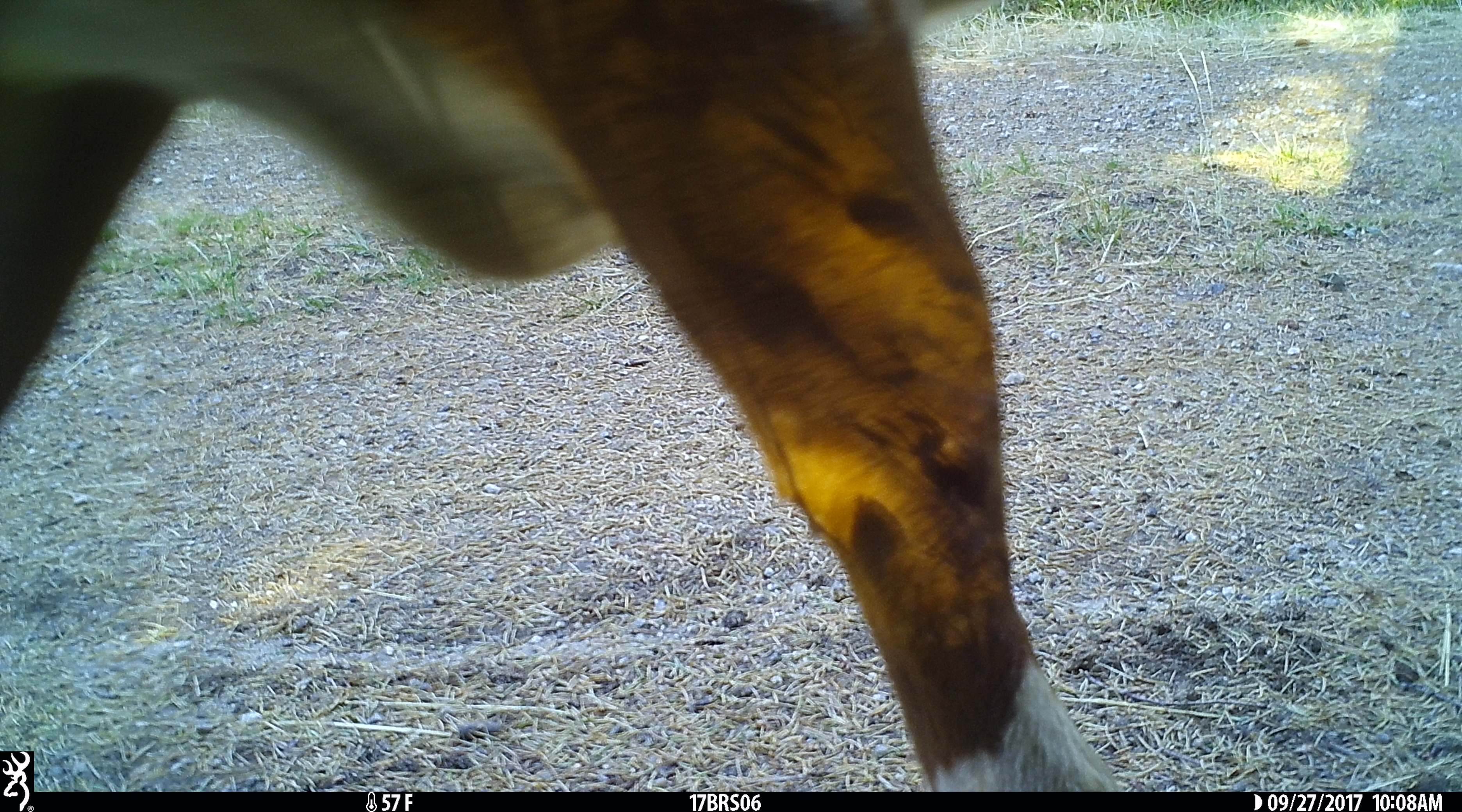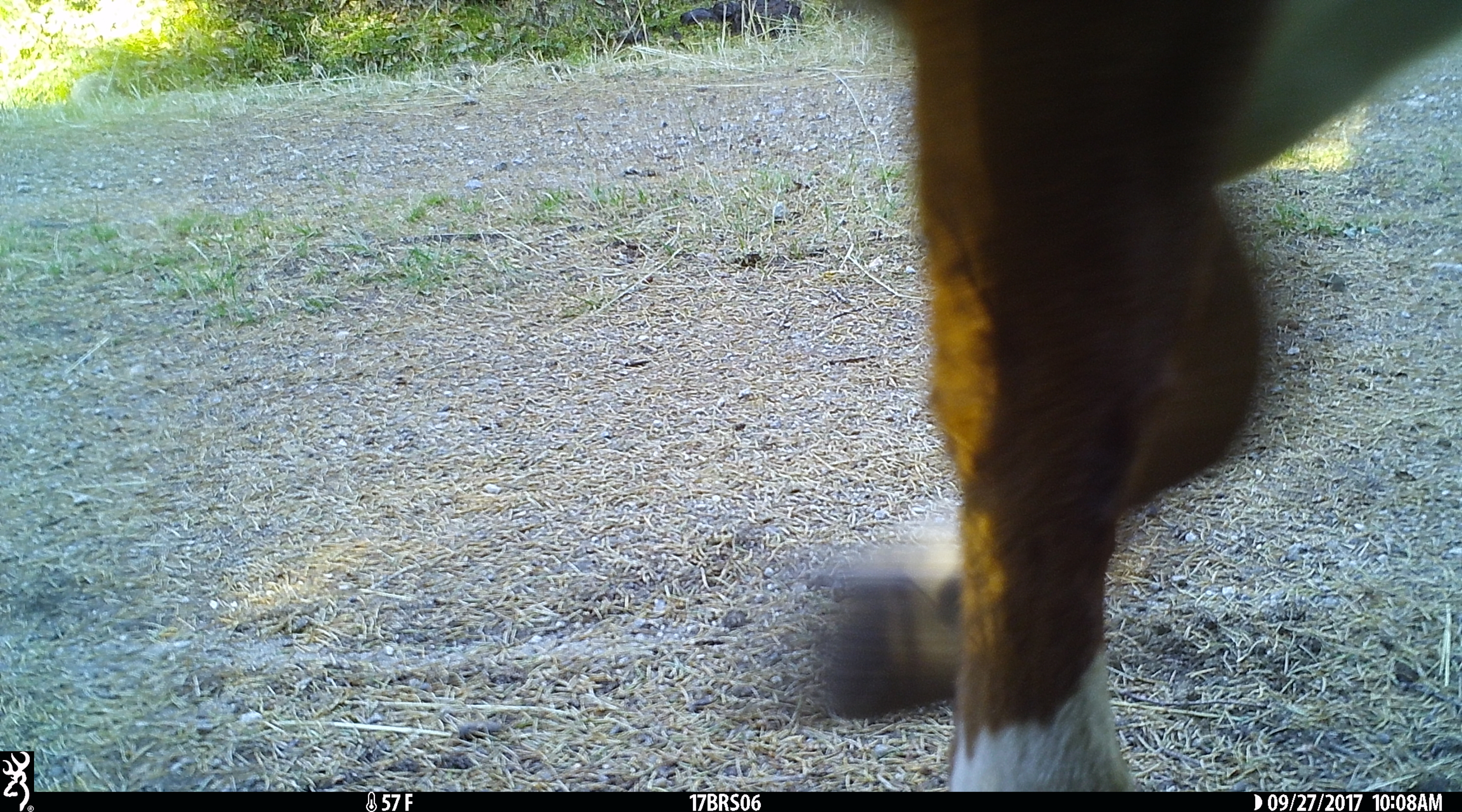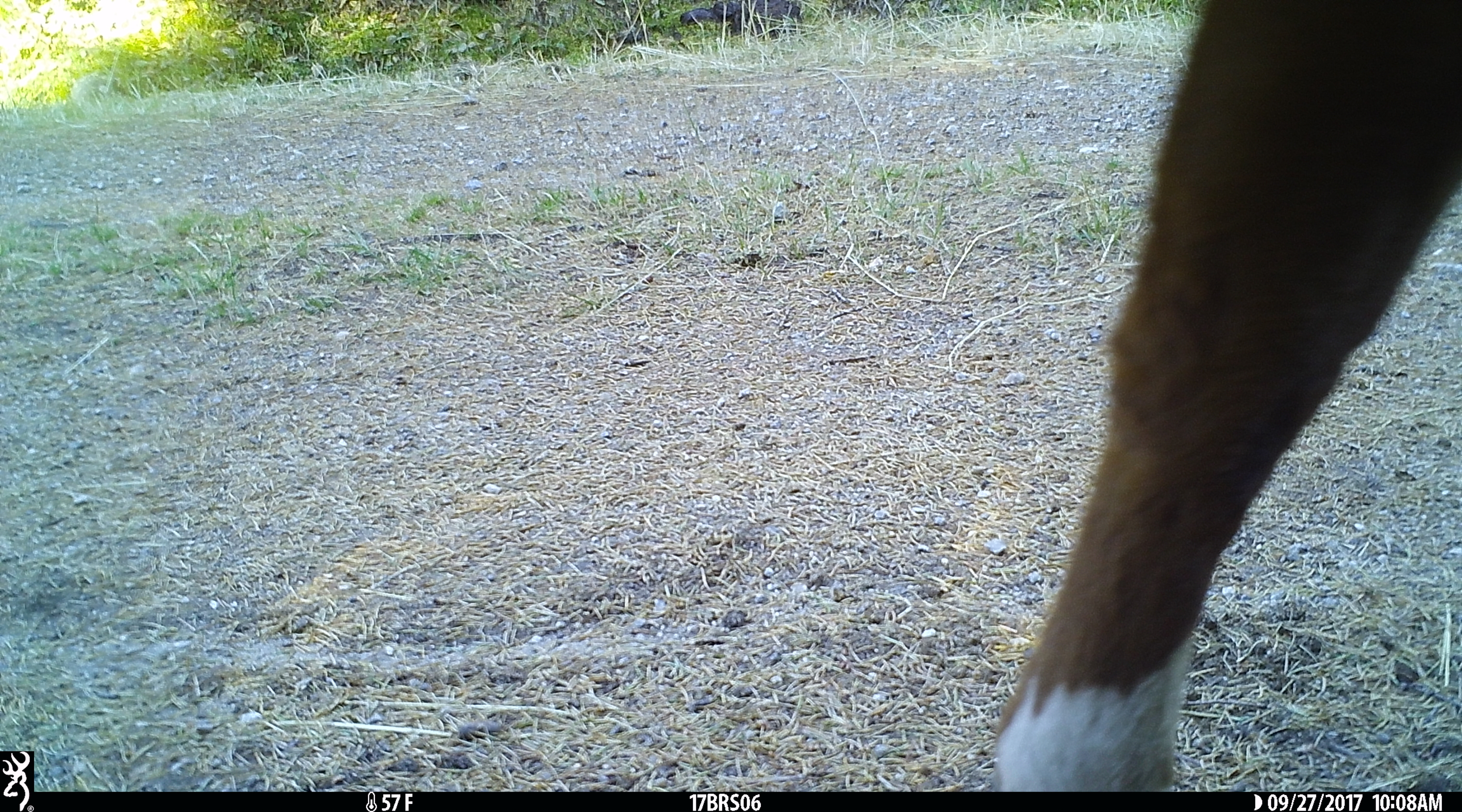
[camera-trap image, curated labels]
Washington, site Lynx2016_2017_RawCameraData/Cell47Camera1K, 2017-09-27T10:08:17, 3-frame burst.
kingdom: Animalia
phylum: Chordata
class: Mammalia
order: Artiodactyla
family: Bovidae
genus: Bos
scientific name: Bos taurus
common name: domestic cattle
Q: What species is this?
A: Domestic cattle (Bos taurus).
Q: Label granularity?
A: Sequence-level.